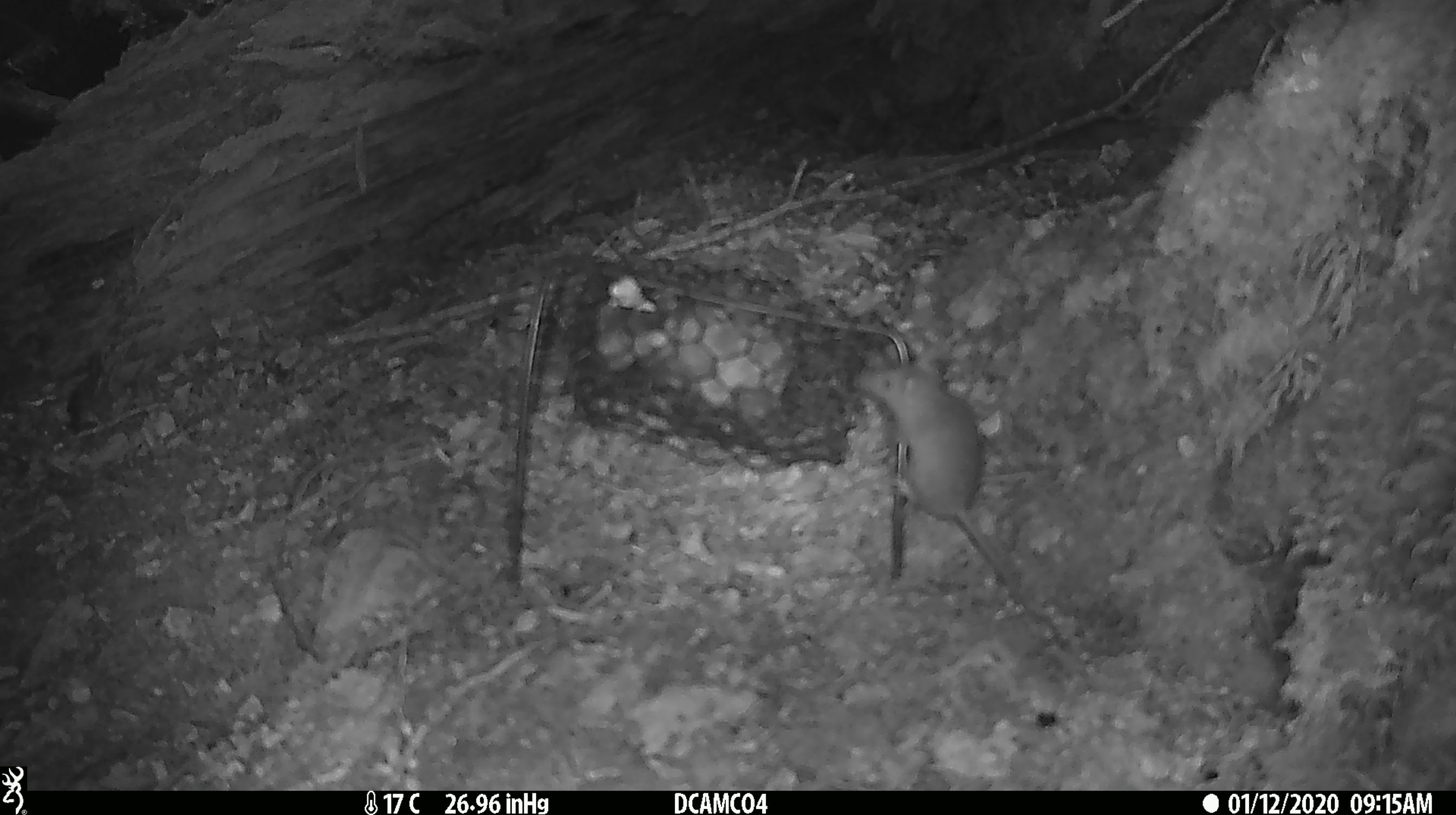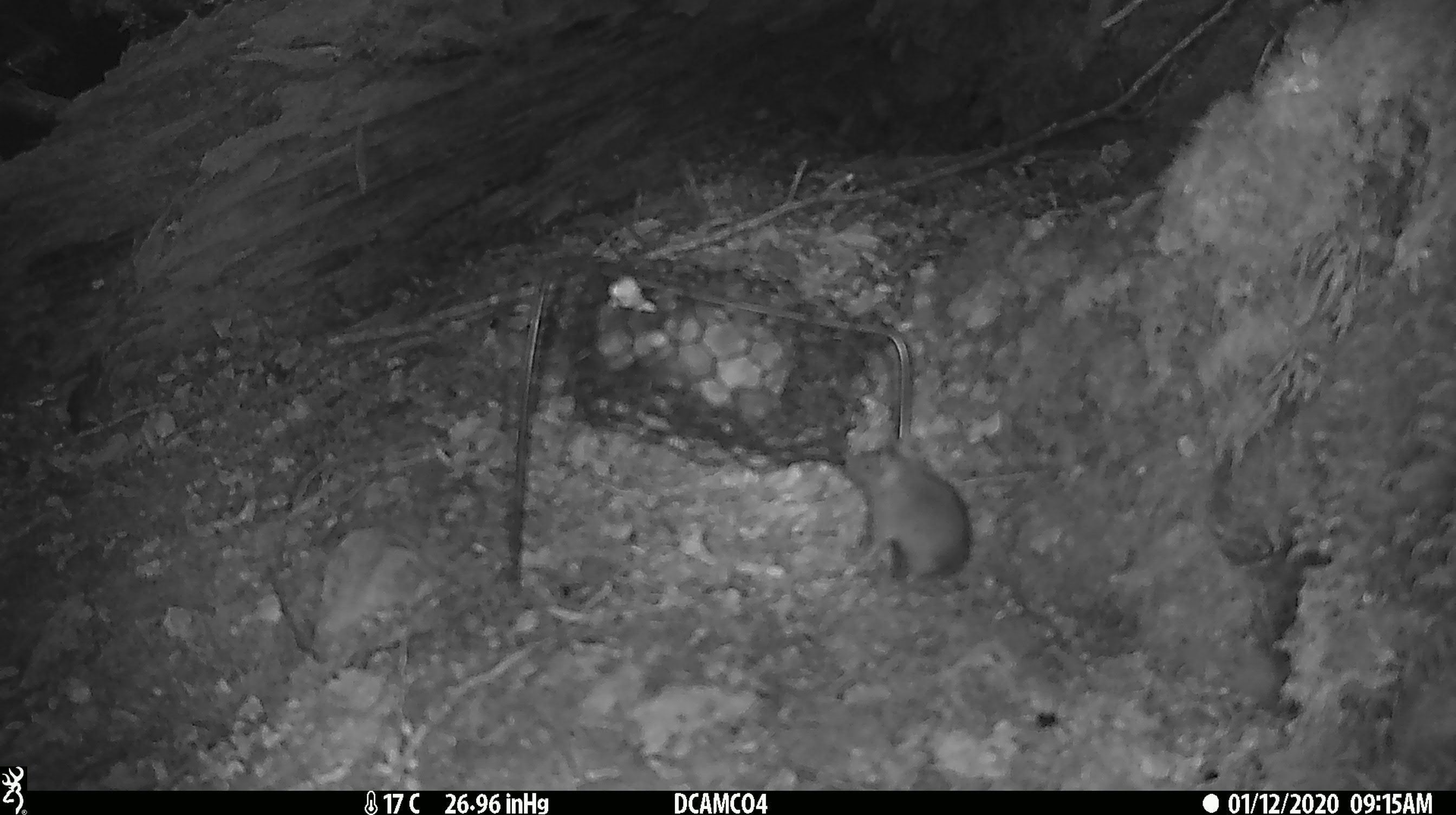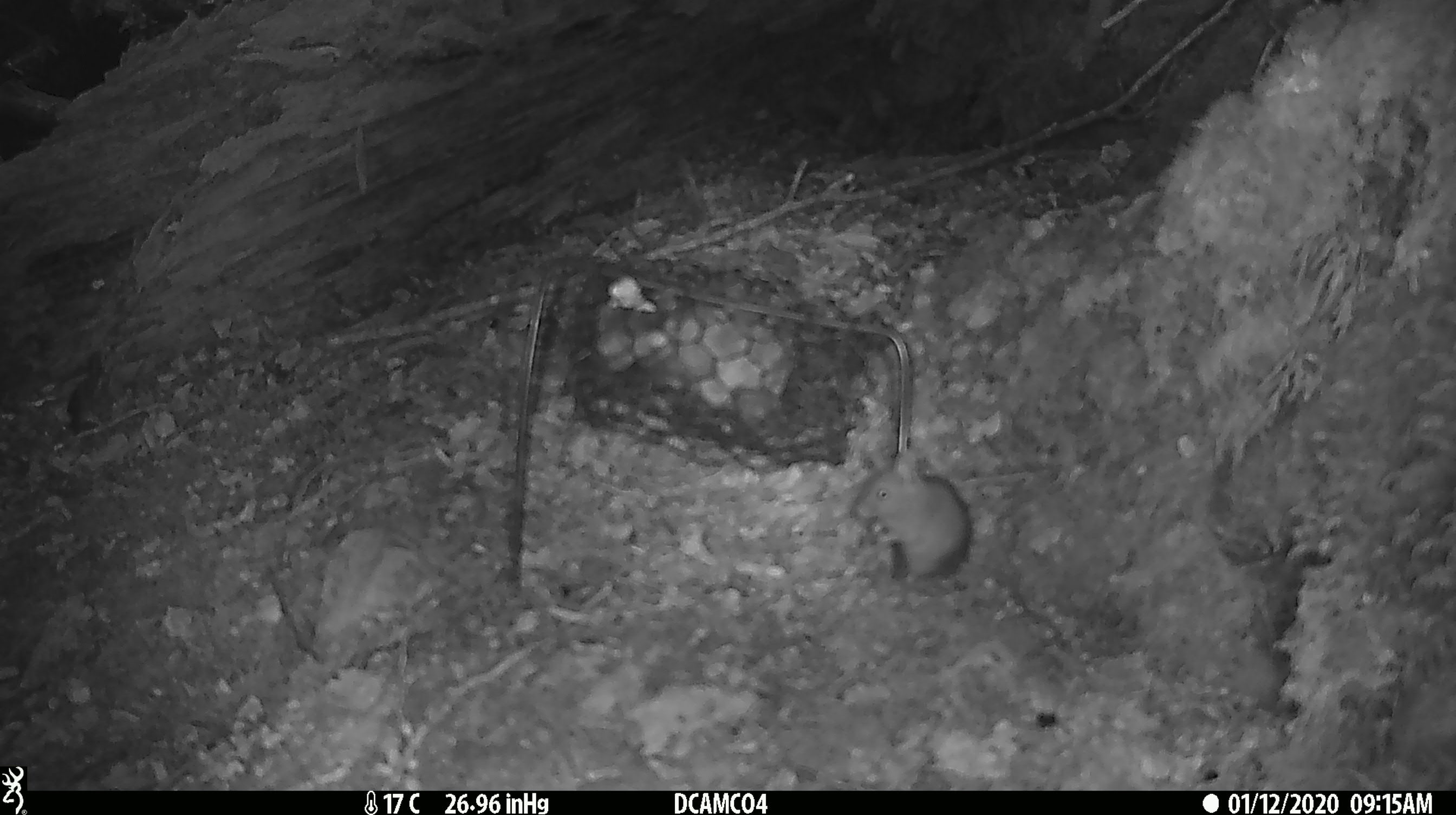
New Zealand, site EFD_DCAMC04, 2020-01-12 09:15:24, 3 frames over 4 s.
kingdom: Animalia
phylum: Chordata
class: Mammalia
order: Rodentia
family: Muridae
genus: Mus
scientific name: Mus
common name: mouse